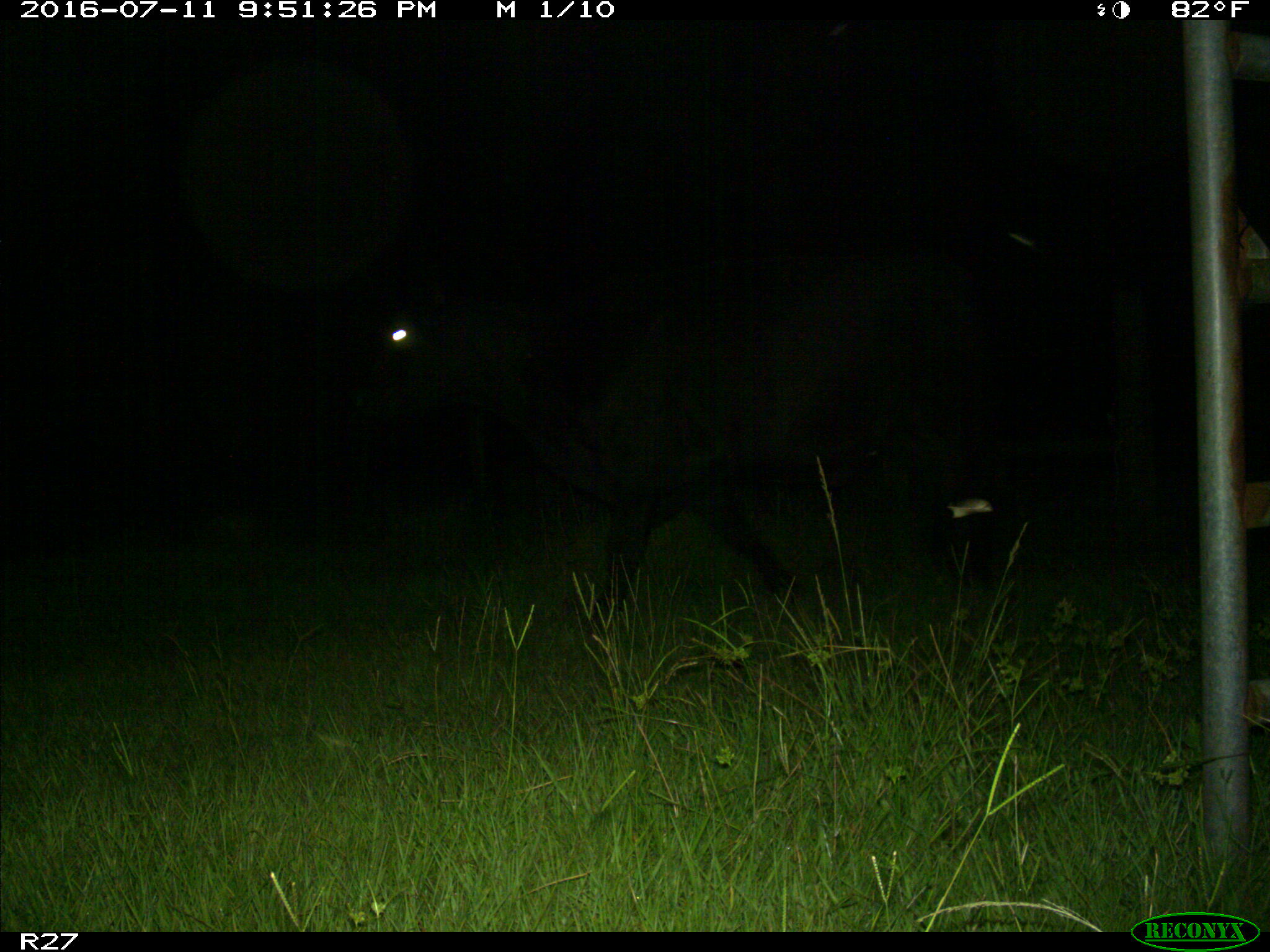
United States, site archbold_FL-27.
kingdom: Animalia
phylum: Chordata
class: Mammalia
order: Artiodactyla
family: Bovidae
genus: Bos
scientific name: Bos taurus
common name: domestic cow